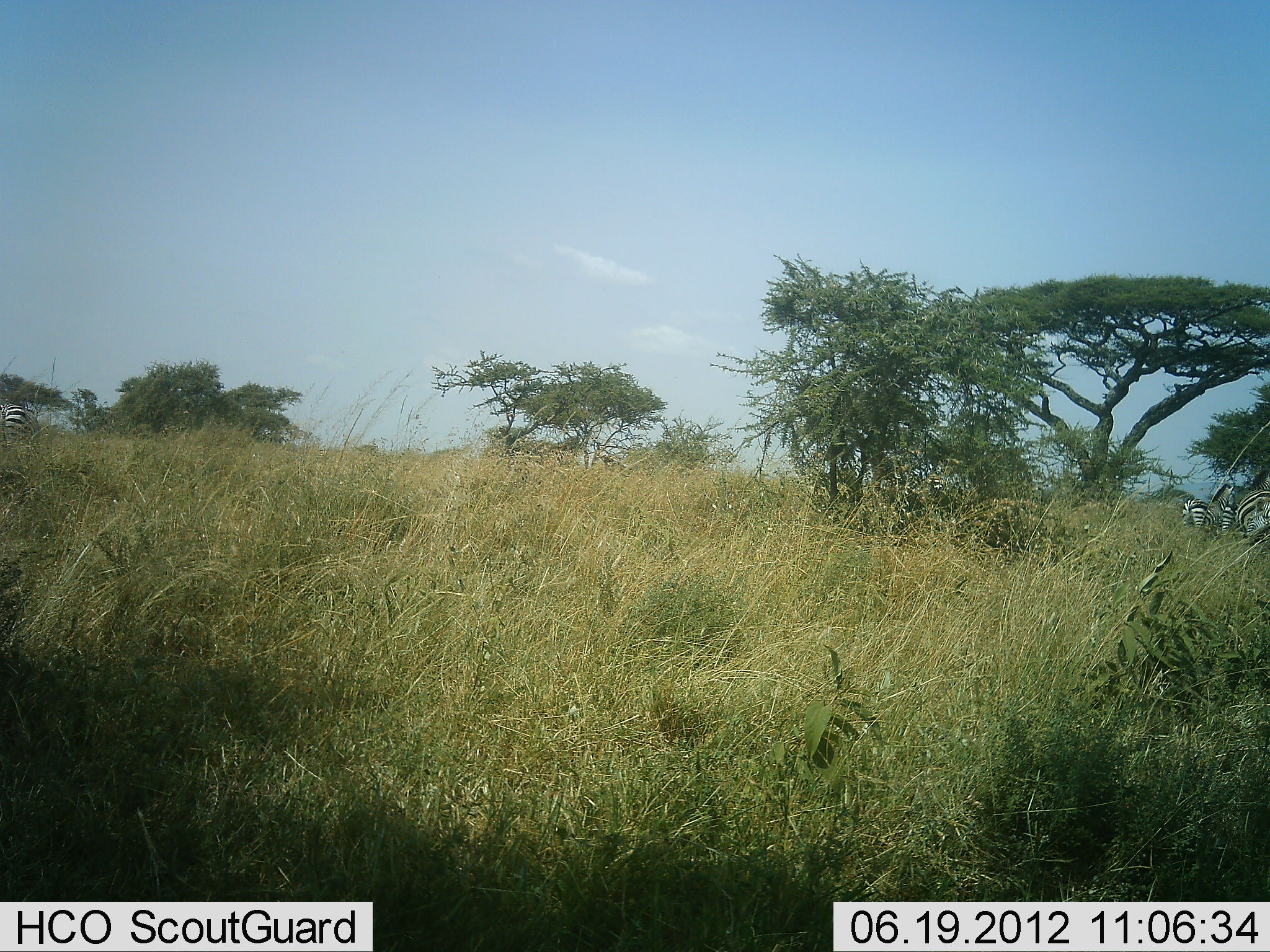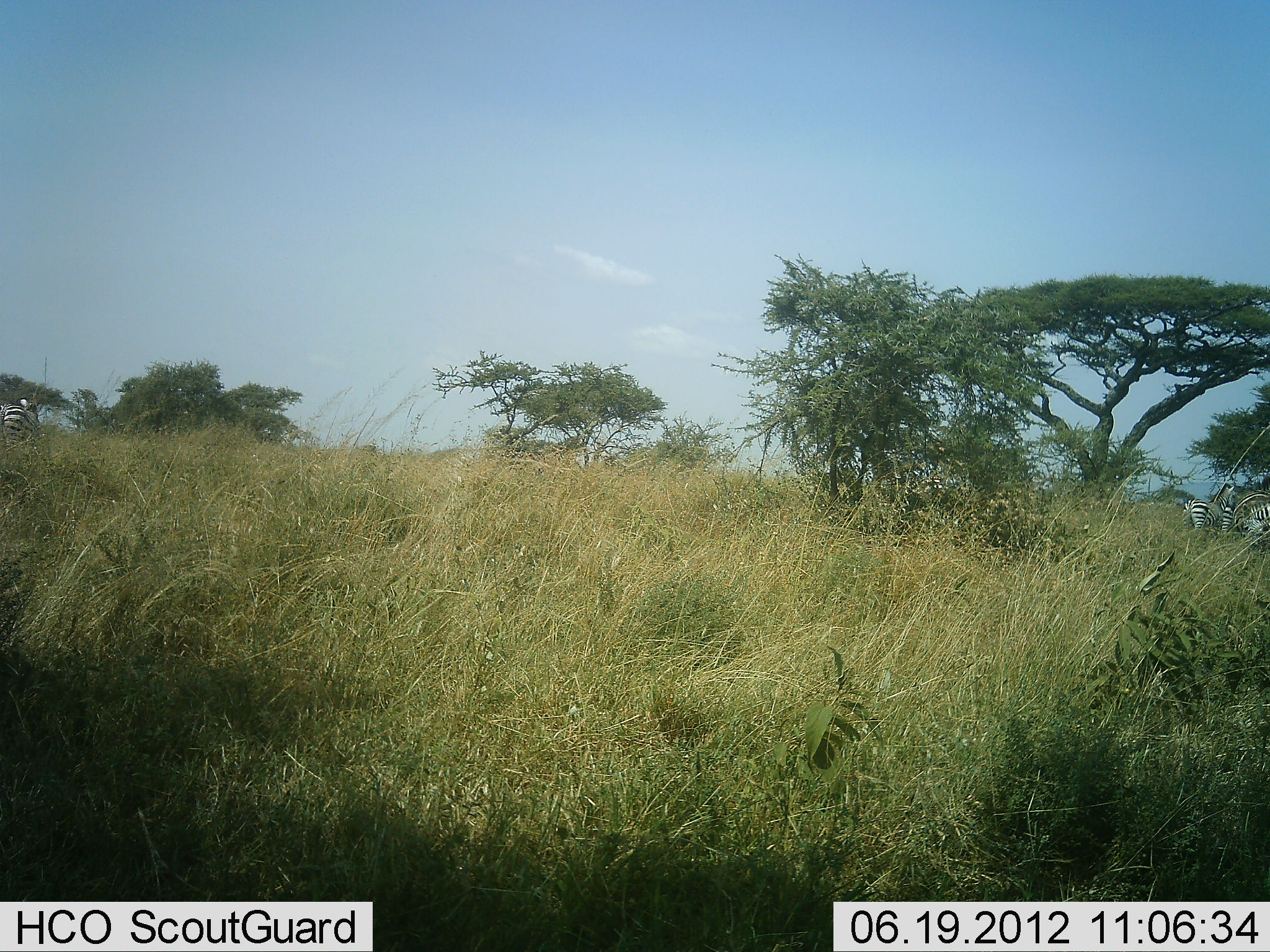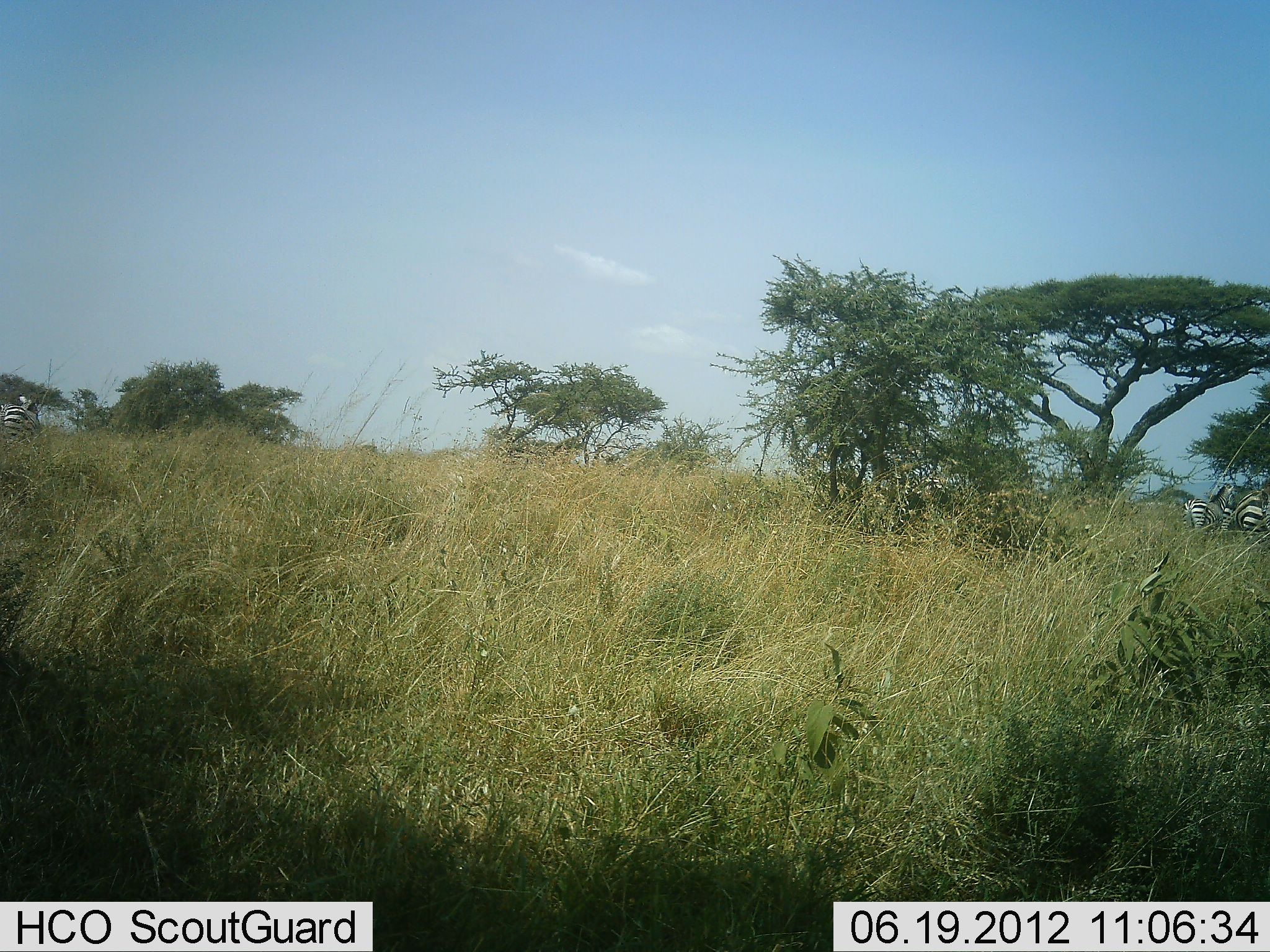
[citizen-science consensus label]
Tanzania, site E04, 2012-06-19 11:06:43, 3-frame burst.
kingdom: Animalia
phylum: Chordata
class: Mammalia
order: Perissodactyla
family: Equidae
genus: Equus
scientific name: Equus quagga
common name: plains zebra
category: zebra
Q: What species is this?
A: Zebra (plains zebra) (Equus quagga).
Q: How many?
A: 3.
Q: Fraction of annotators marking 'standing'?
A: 80%.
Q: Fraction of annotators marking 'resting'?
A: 0%.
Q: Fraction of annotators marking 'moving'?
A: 20%.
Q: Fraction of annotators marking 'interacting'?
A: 0%.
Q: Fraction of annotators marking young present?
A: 0%.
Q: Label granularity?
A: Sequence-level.